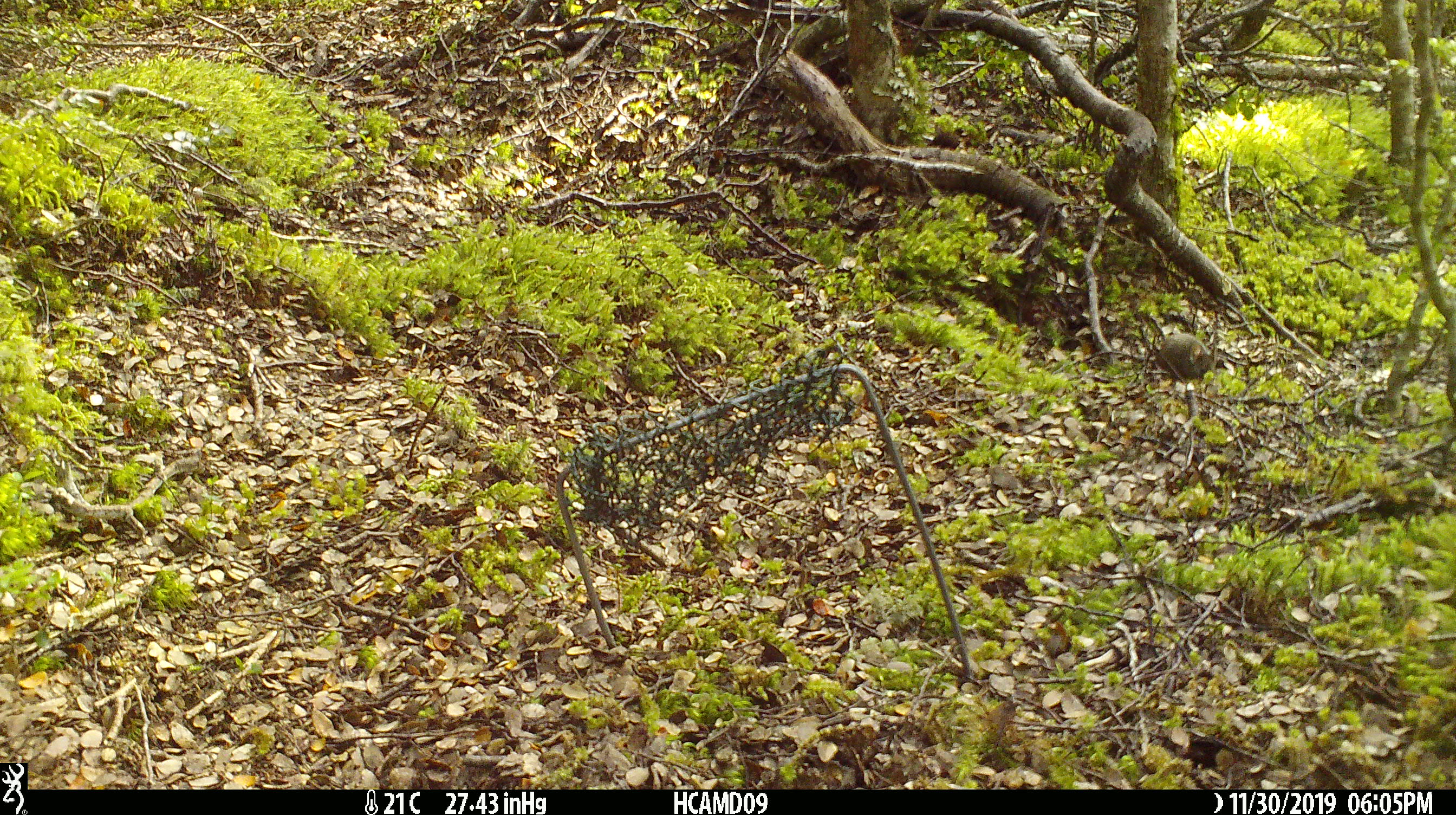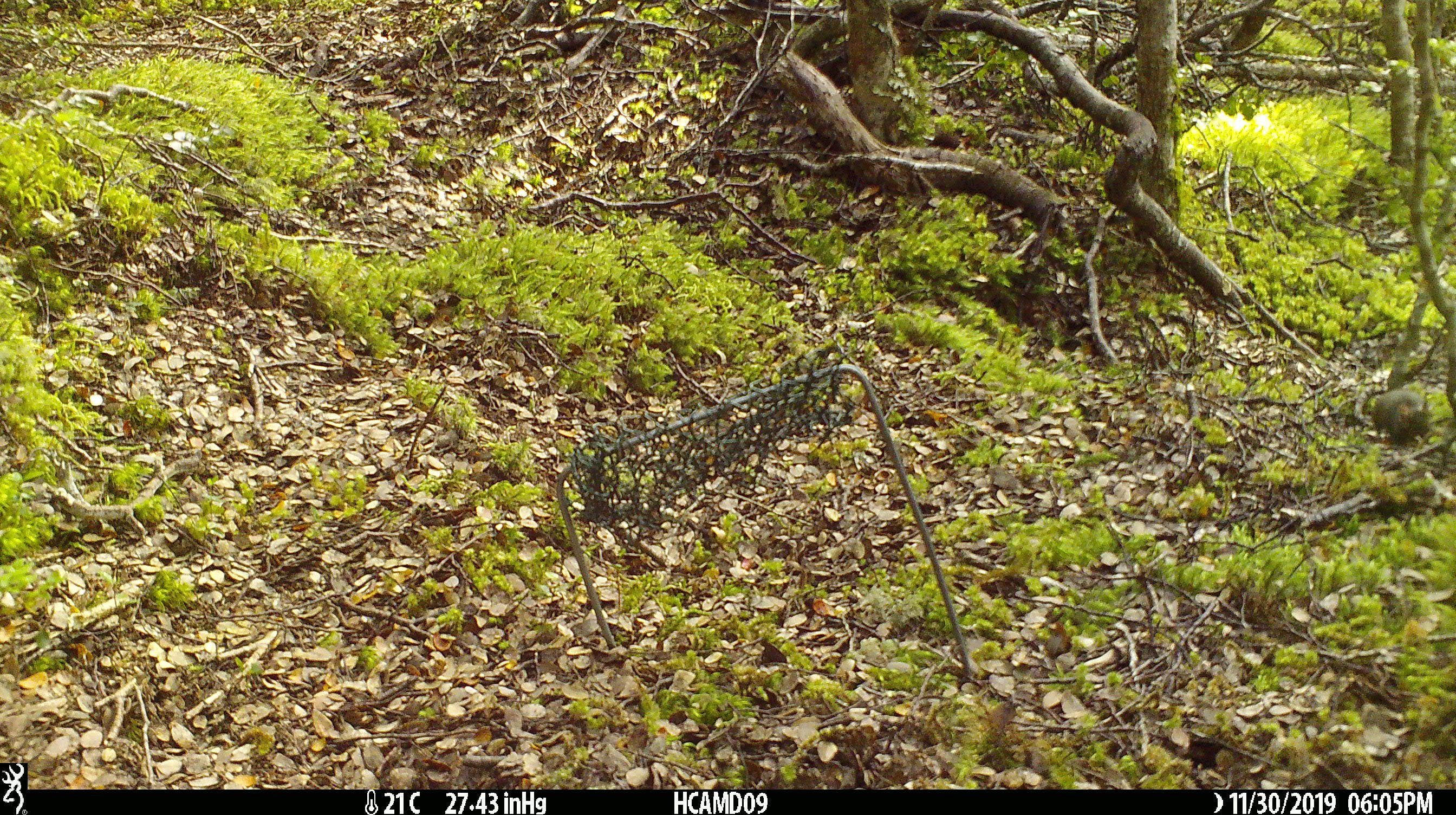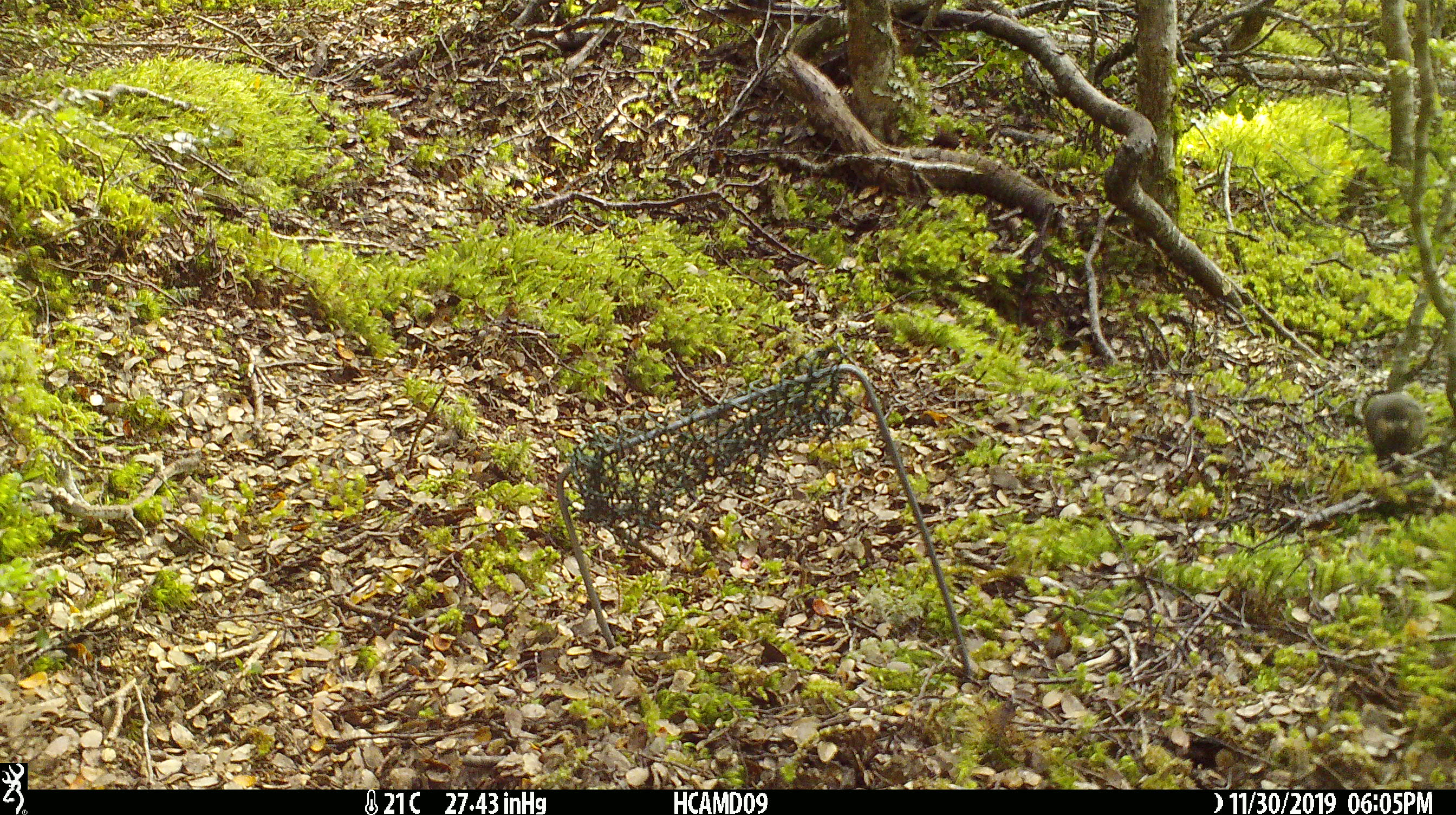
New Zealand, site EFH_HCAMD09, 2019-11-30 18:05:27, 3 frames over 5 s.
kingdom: Animalia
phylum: Chordata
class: Mammalia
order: Rodentia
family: Muridae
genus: Mus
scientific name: Mus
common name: mouse